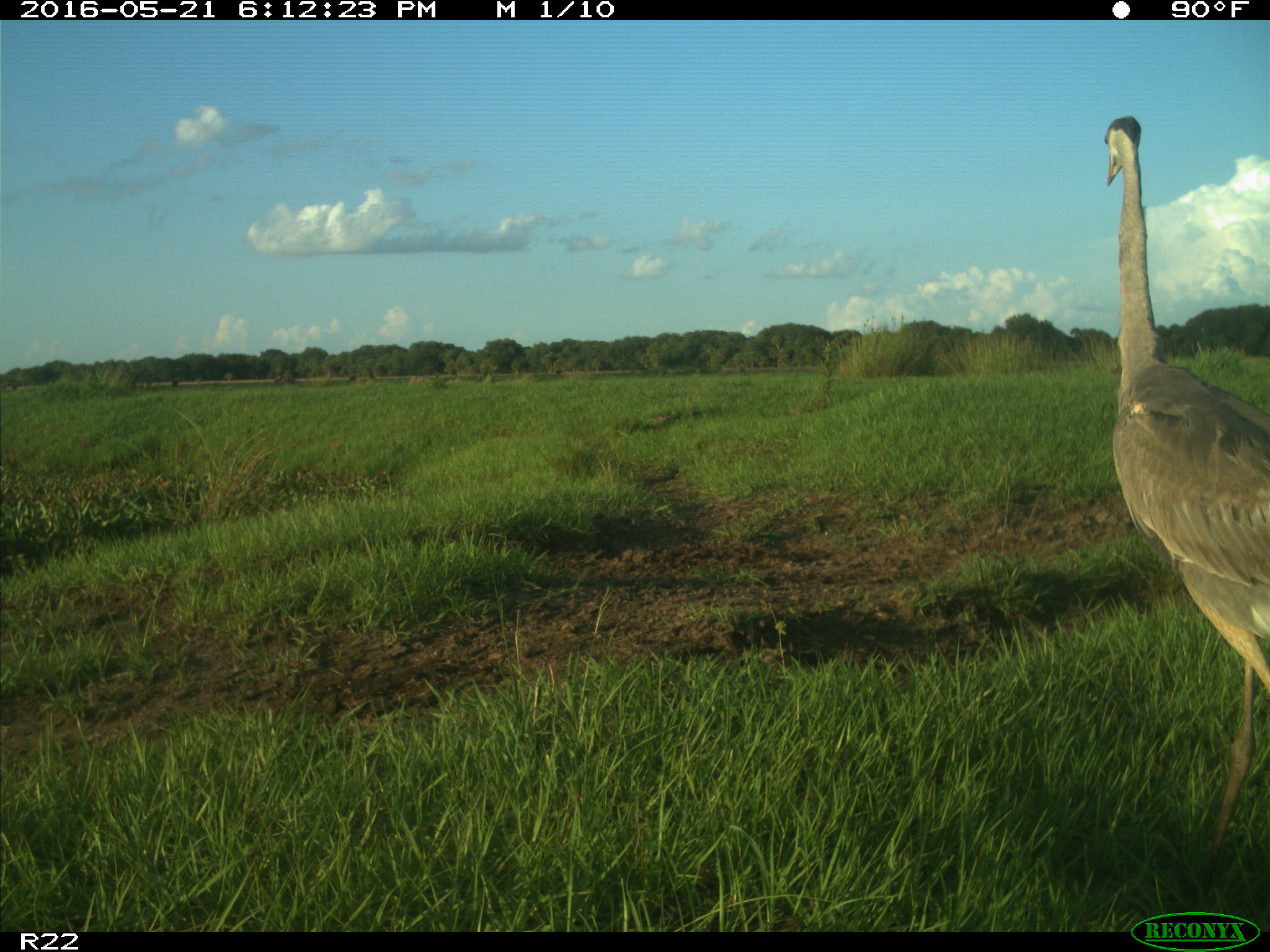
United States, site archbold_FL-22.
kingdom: Animalia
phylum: Chordata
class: Aves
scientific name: Aves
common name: birds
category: unidentified bird